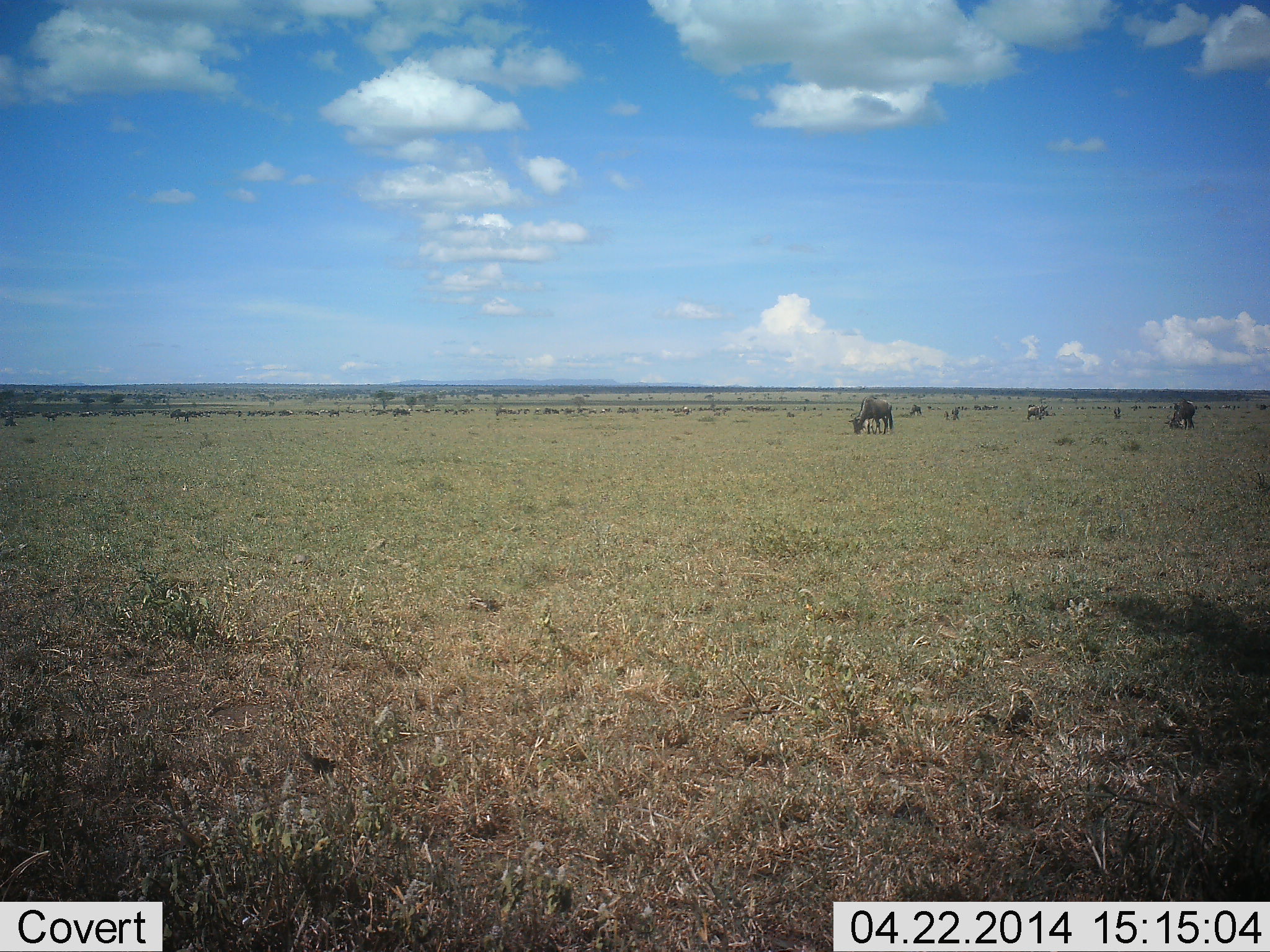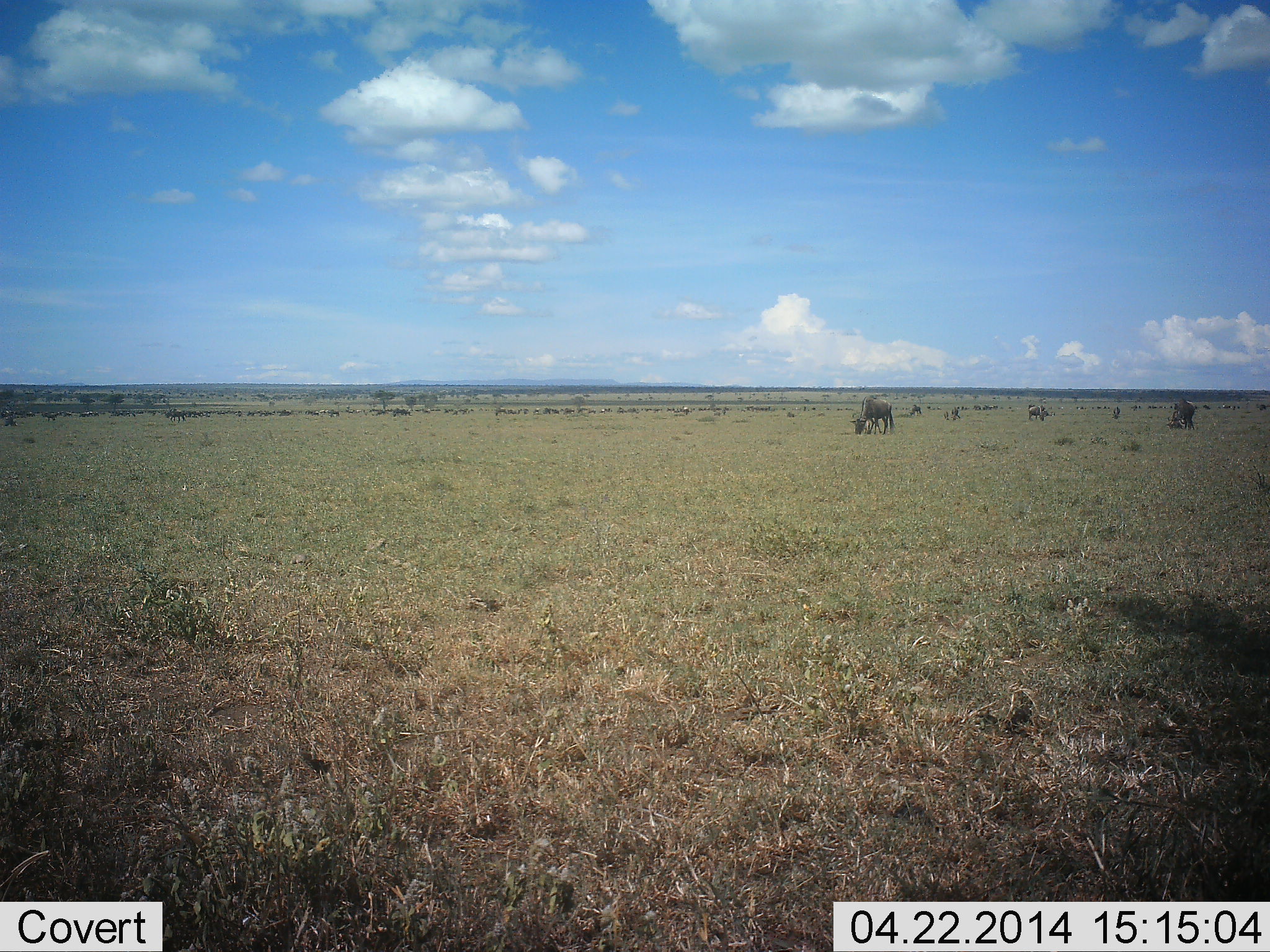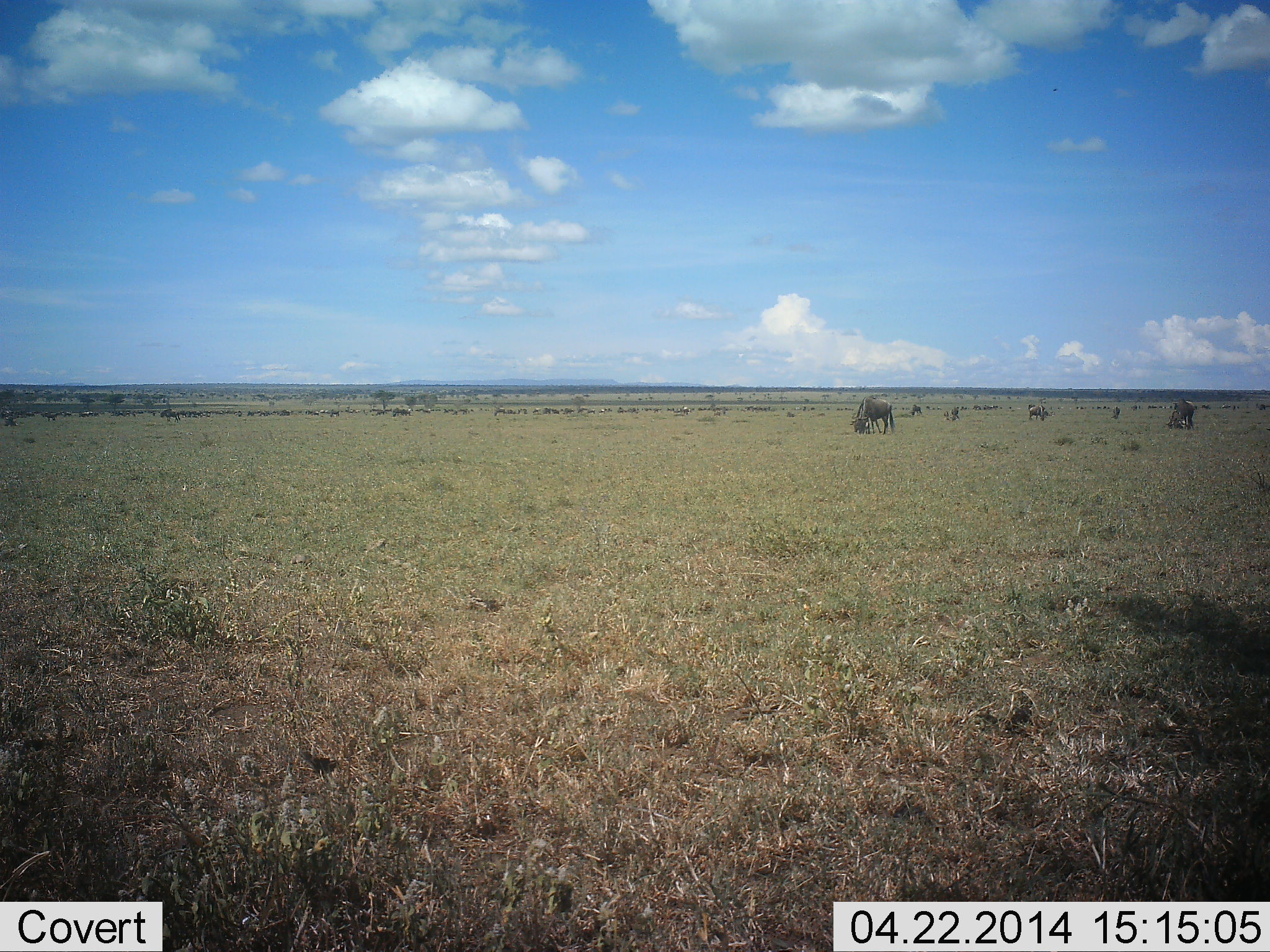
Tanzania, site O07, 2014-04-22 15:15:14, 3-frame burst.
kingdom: Animalia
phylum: Chordata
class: Mammalia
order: Artiodactyla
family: Bovidae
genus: Connochaetes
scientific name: Connochaetes taurinus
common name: blue wildebeest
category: wildebeest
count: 11-50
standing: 20%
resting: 0%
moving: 30%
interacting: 0%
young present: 10%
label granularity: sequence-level